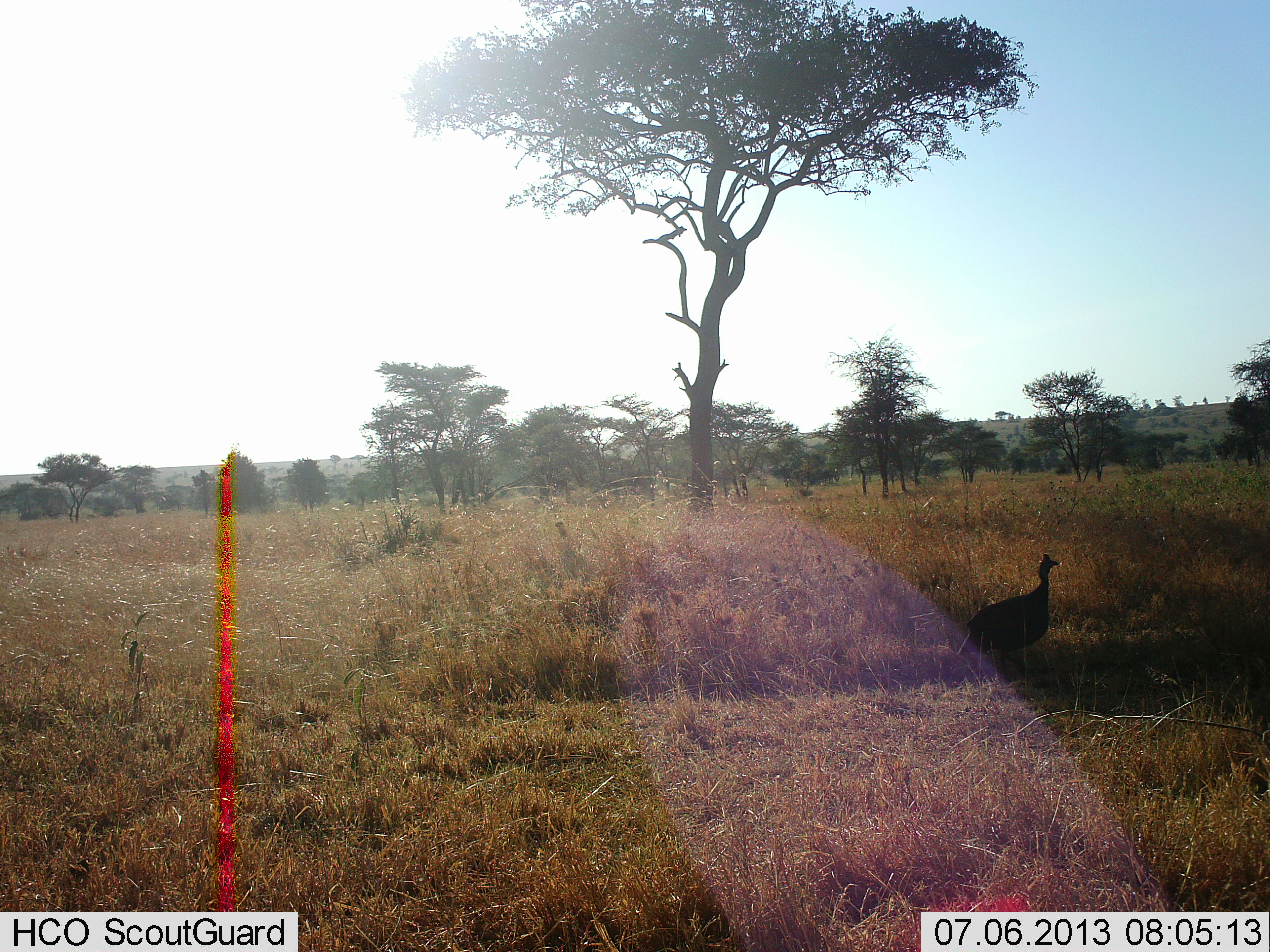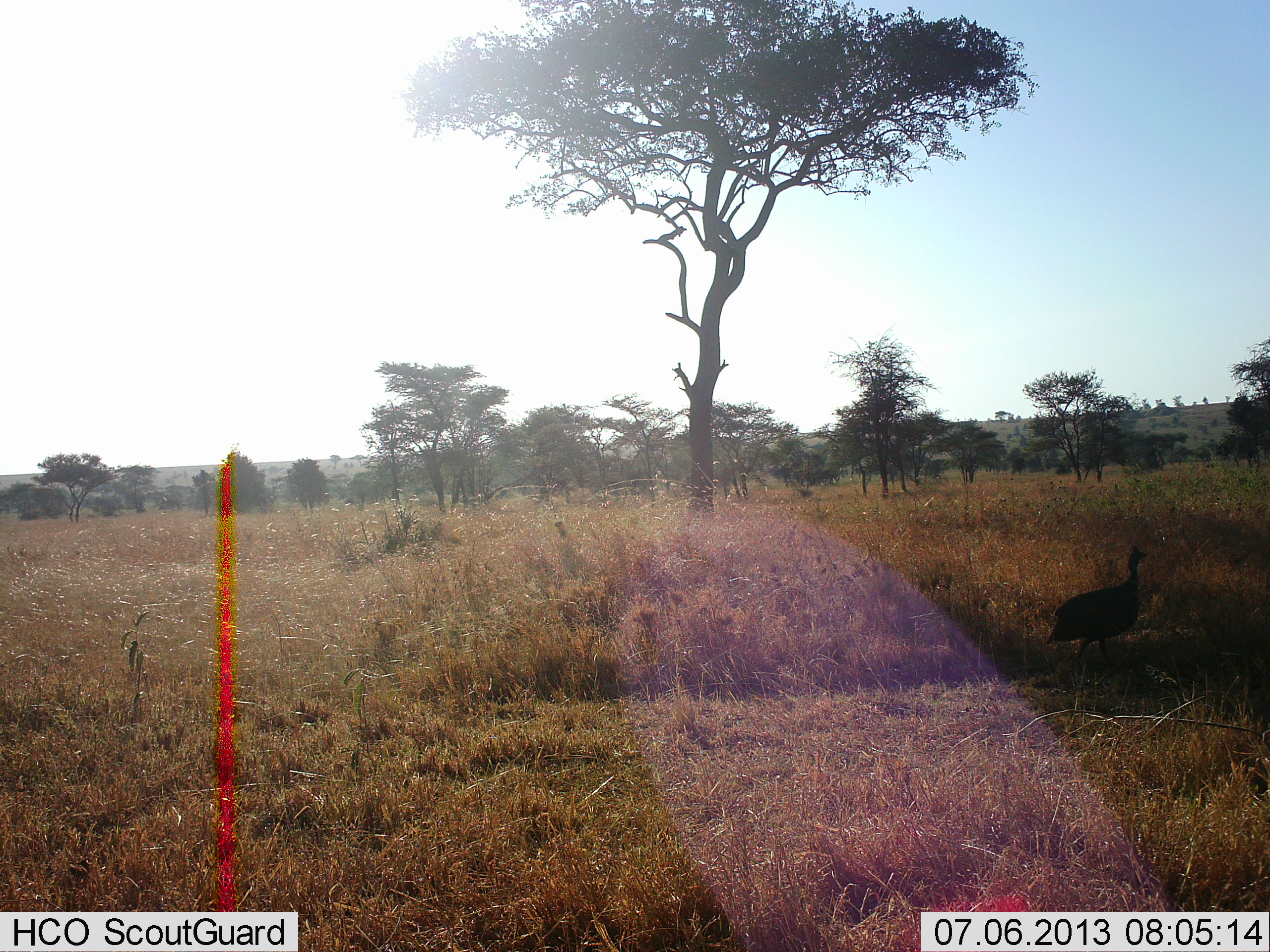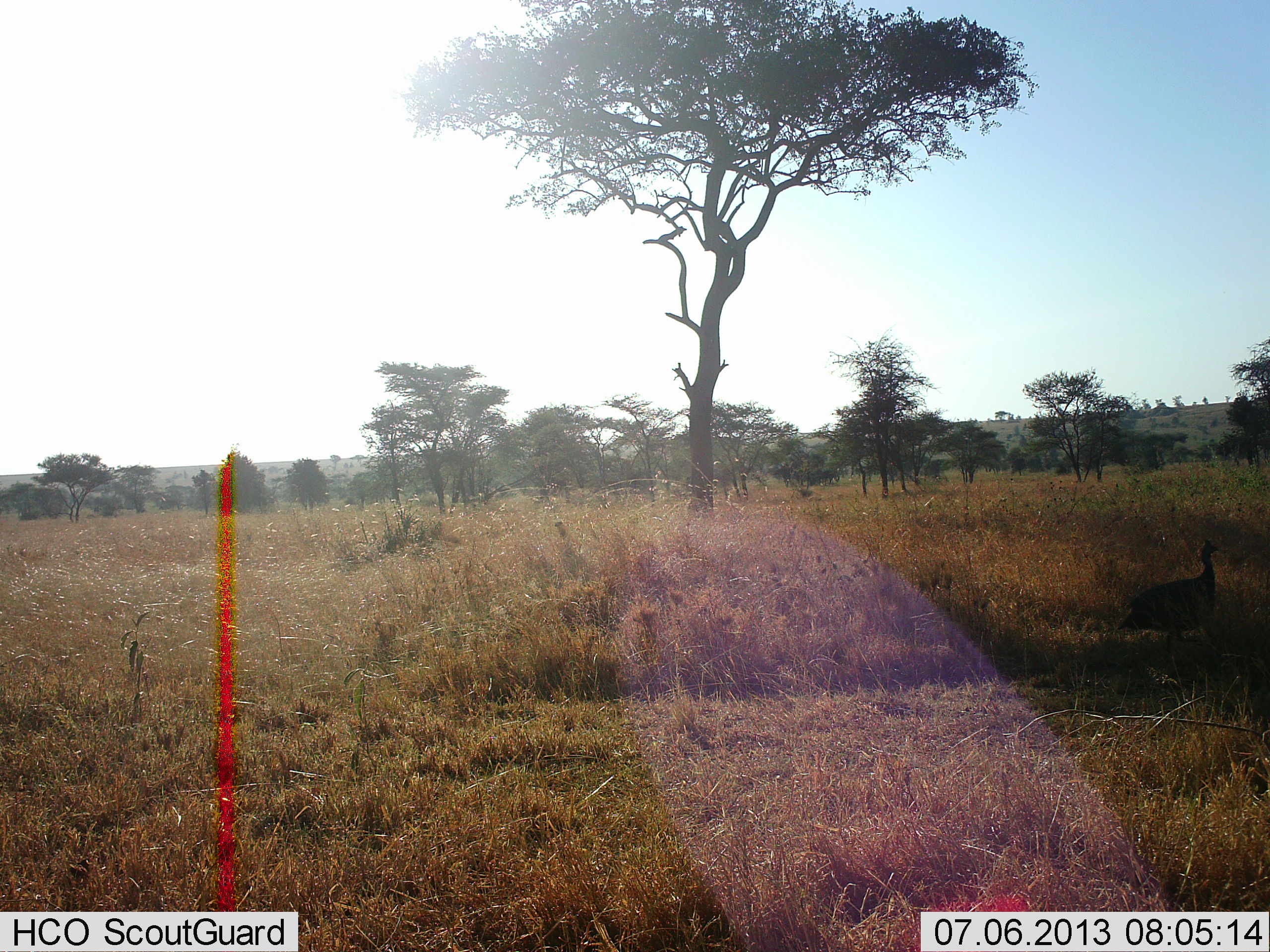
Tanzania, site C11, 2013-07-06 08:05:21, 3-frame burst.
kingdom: Animalia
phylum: Chordata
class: Aves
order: Galliformes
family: Numididae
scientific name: Numididae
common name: guinea fowl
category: guineafowl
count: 1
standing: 12%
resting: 0%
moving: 88%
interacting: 4%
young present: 0%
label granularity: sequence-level